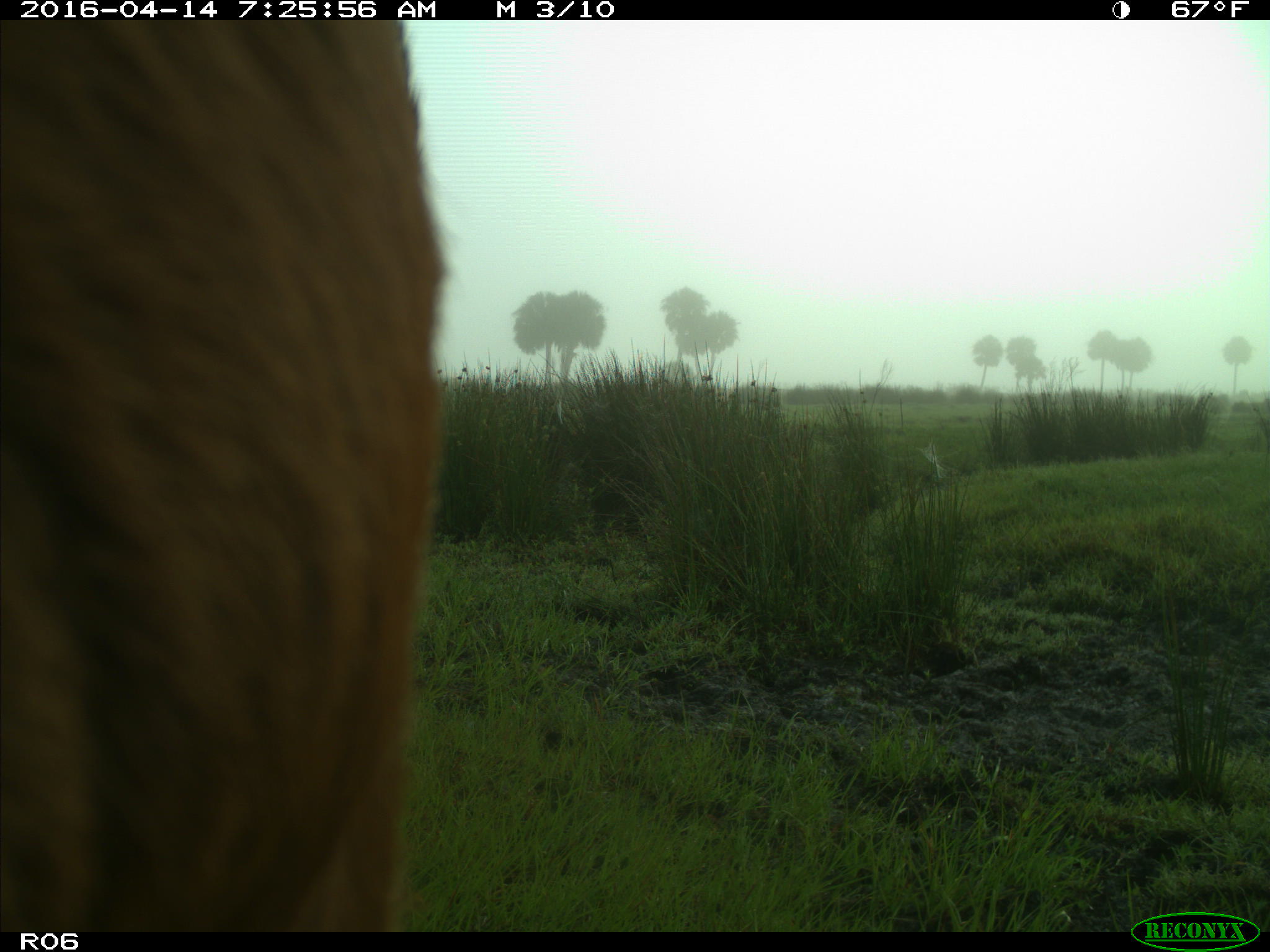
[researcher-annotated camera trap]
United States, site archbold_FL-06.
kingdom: Animalia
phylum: Chordata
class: Mammalia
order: Artiodactyla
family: Bovidae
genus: Bos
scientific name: Bos taurus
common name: domestic cow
Bos taurus (domestic cow).